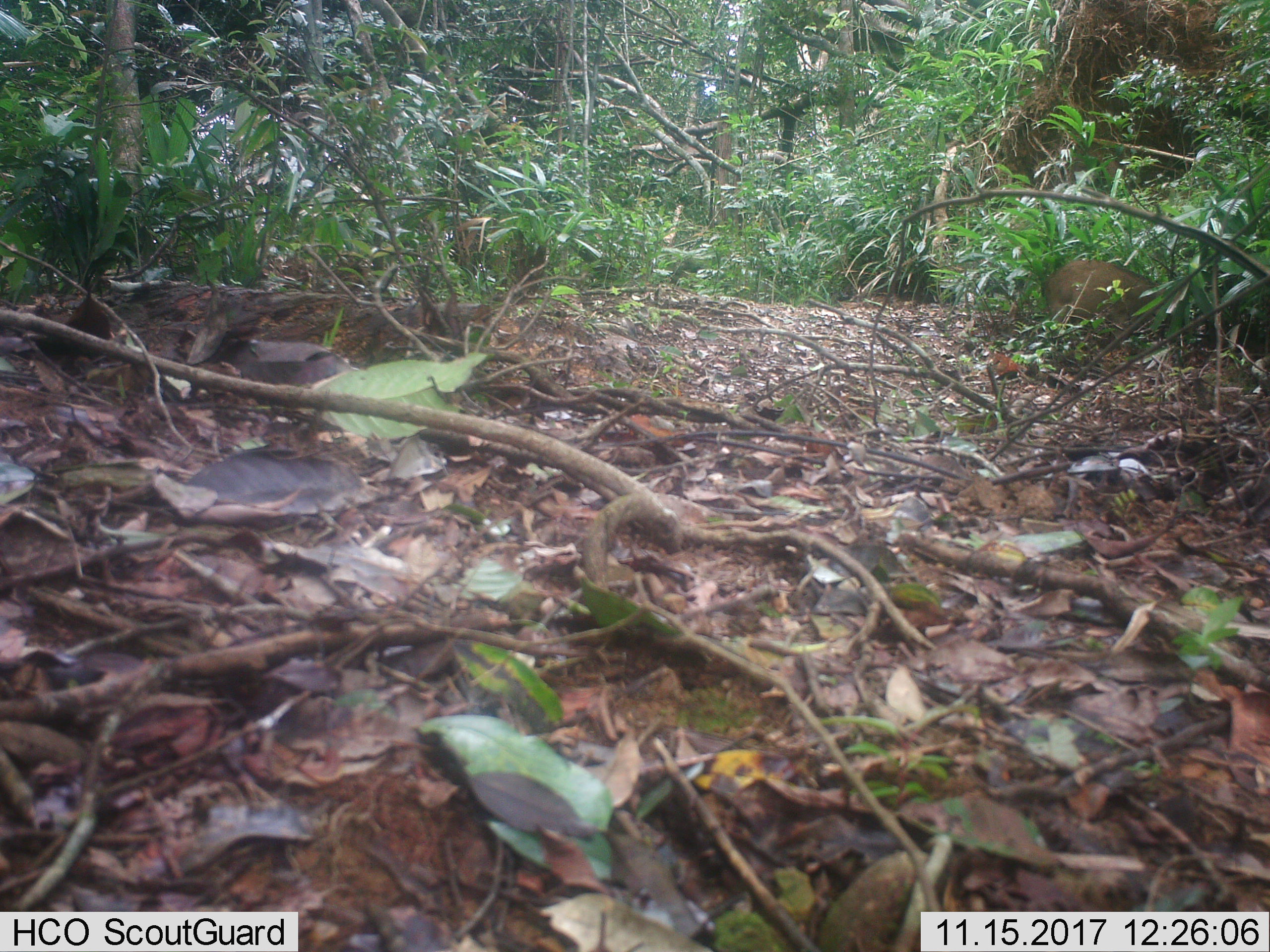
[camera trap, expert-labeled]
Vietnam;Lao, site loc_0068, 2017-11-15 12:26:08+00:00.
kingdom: Animalia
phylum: Chordata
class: Mammalia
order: Artiodactyla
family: Suidae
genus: Sus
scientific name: Sus scrofa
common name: eurasian wild pig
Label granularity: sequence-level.